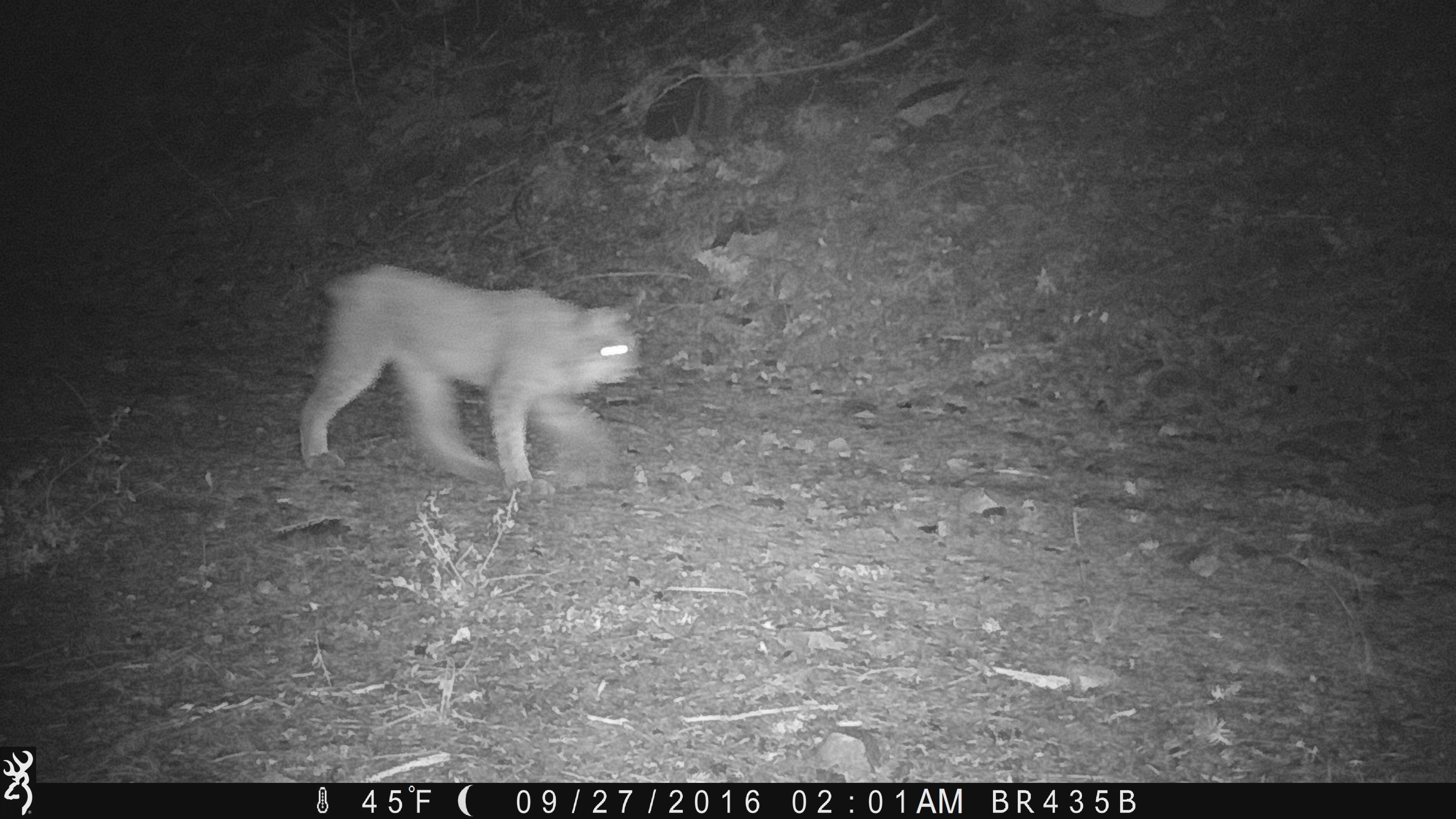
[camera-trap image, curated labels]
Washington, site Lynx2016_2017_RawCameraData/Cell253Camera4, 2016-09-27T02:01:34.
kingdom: Animalia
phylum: Chordata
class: Mammalia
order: Carnivora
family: Felidae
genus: Lynx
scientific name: Lynx canadensis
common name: canada lynx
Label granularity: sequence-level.